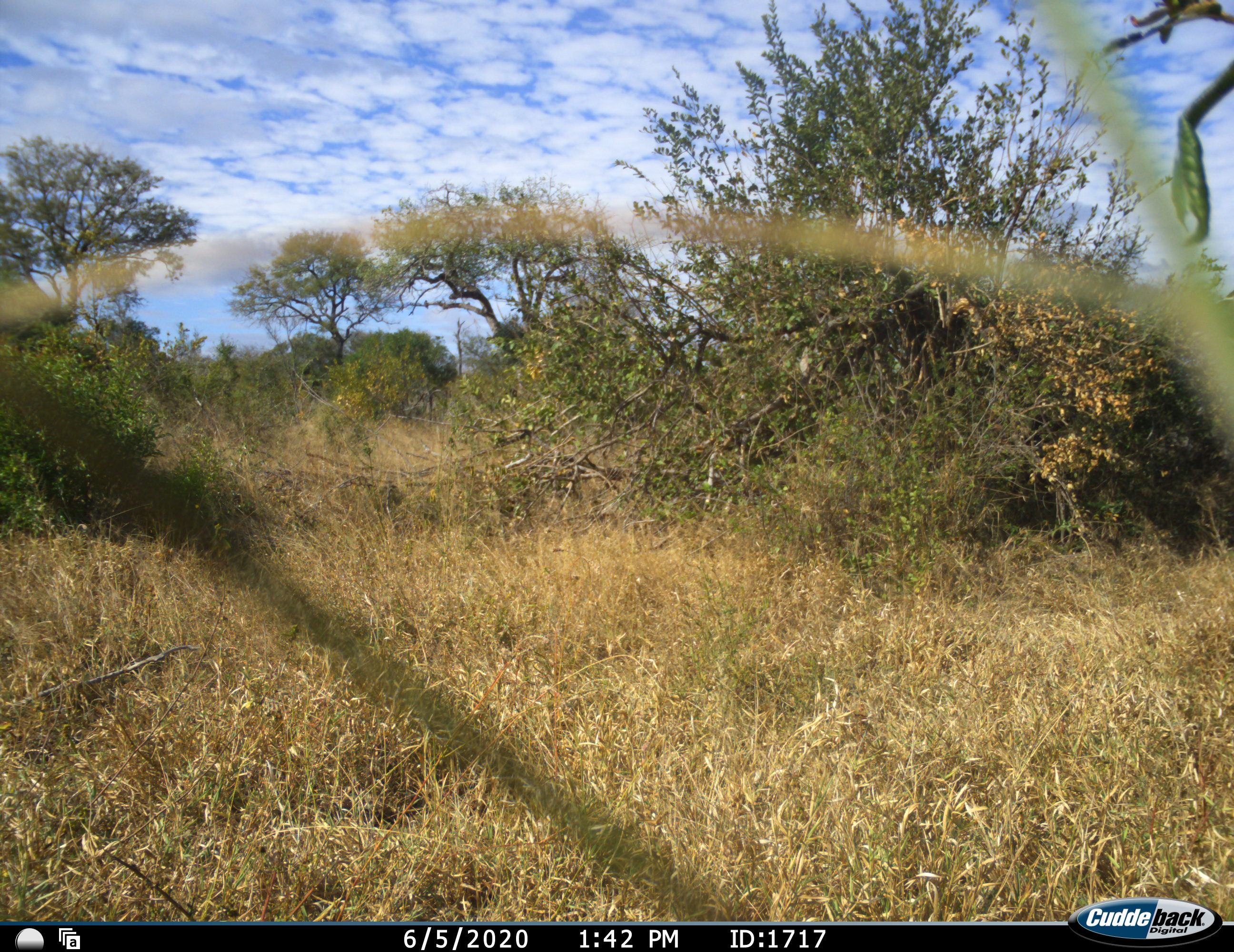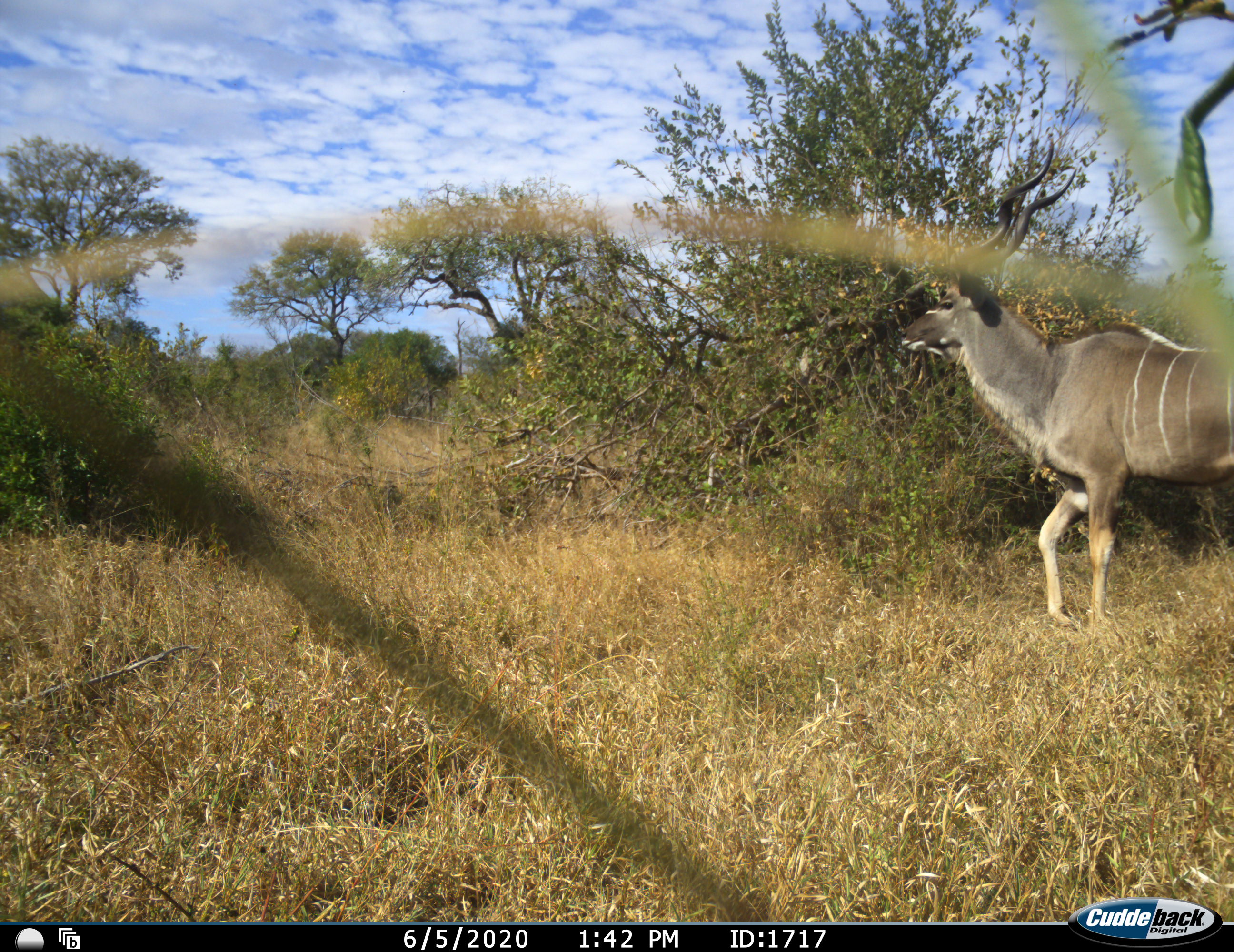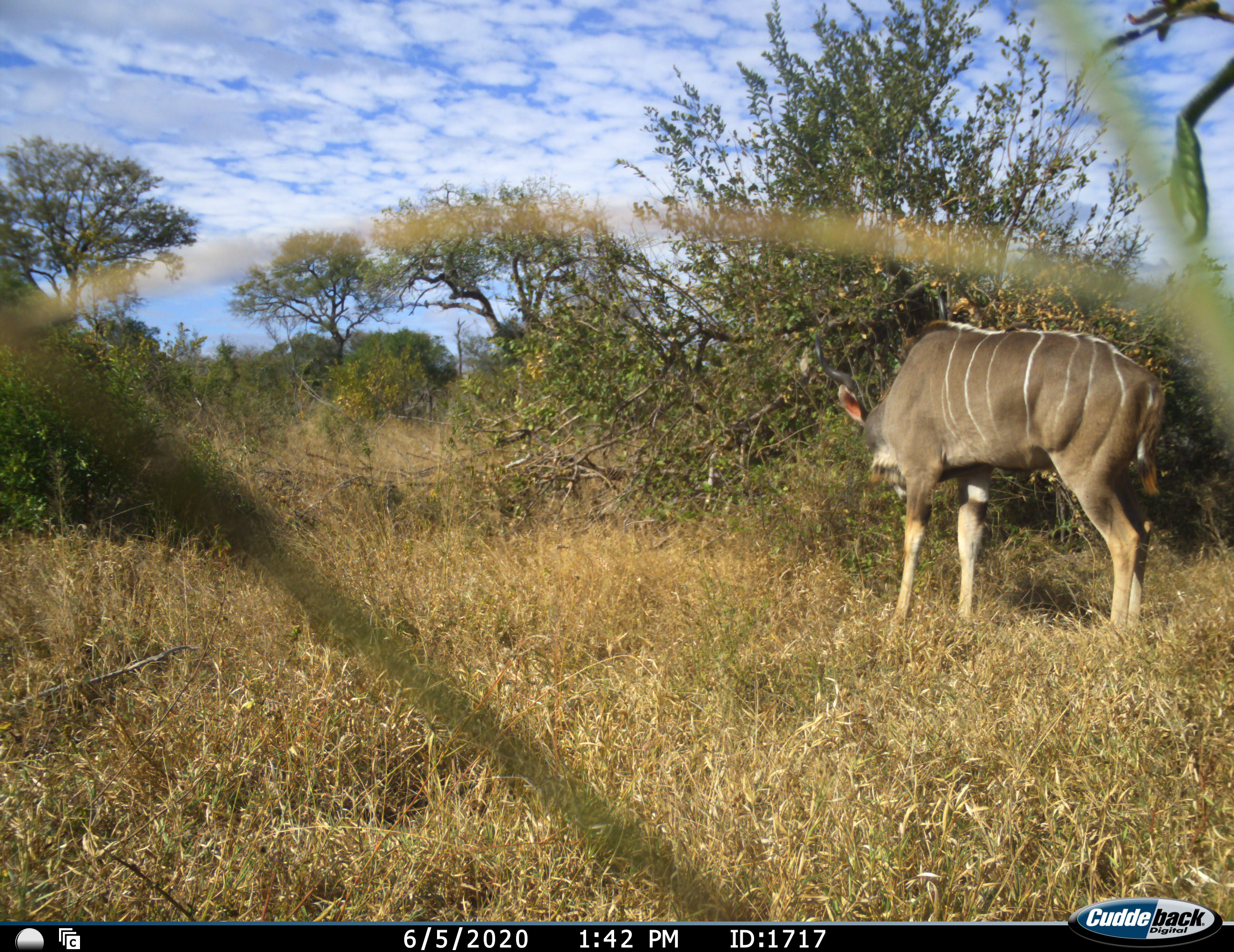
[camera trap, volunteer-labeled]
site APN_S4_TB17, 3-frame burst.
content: unidentified animal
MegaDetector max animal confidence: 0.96